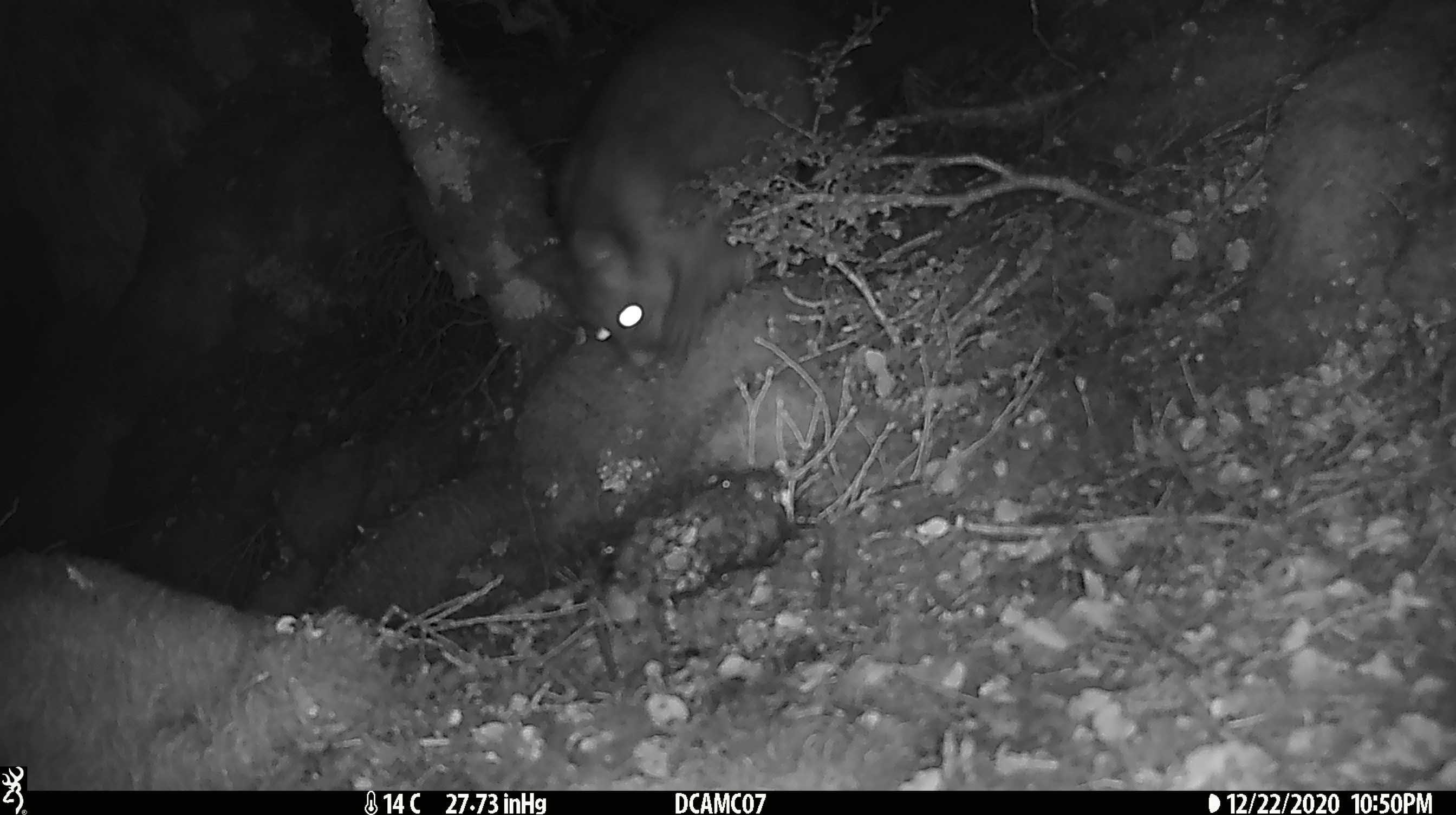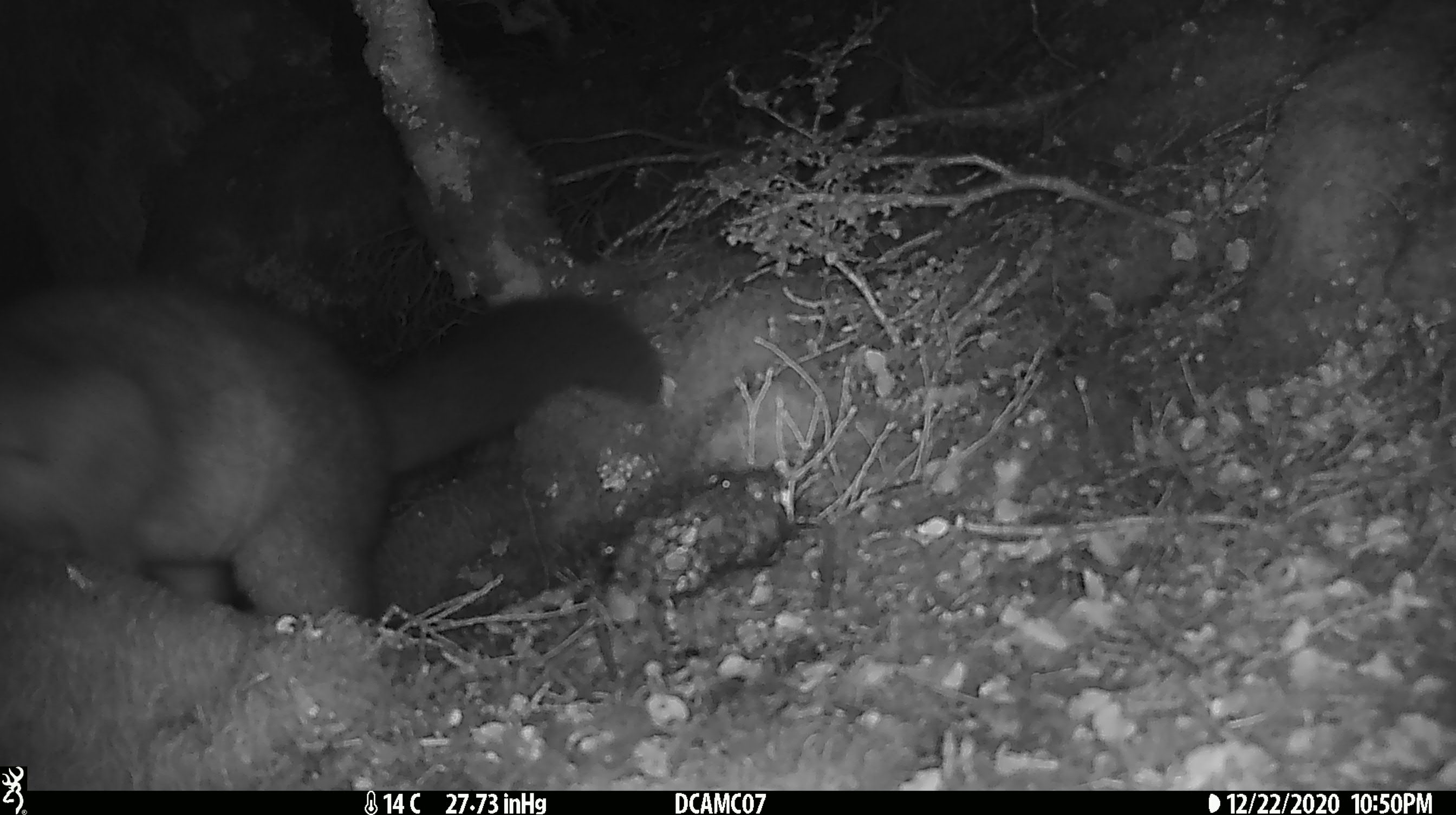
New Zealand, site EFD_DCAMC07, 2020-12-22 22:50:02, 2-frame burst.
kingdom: Animalia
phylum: Chordata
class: Mammalia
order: Diprotodontia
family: Phalangeridae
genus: Trichosurus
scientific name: Trichosurus vulpecula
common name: common brushtail possum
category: possum